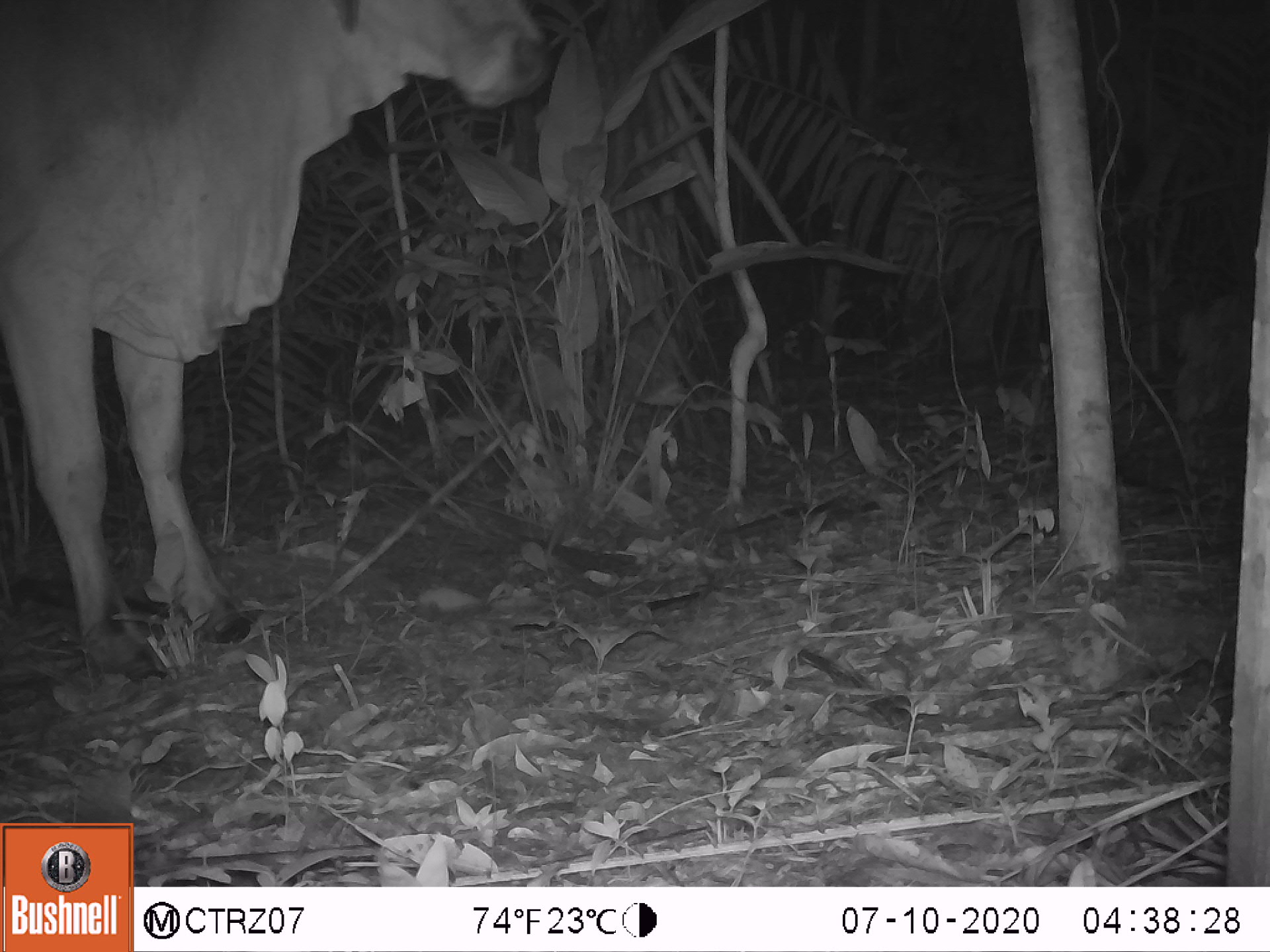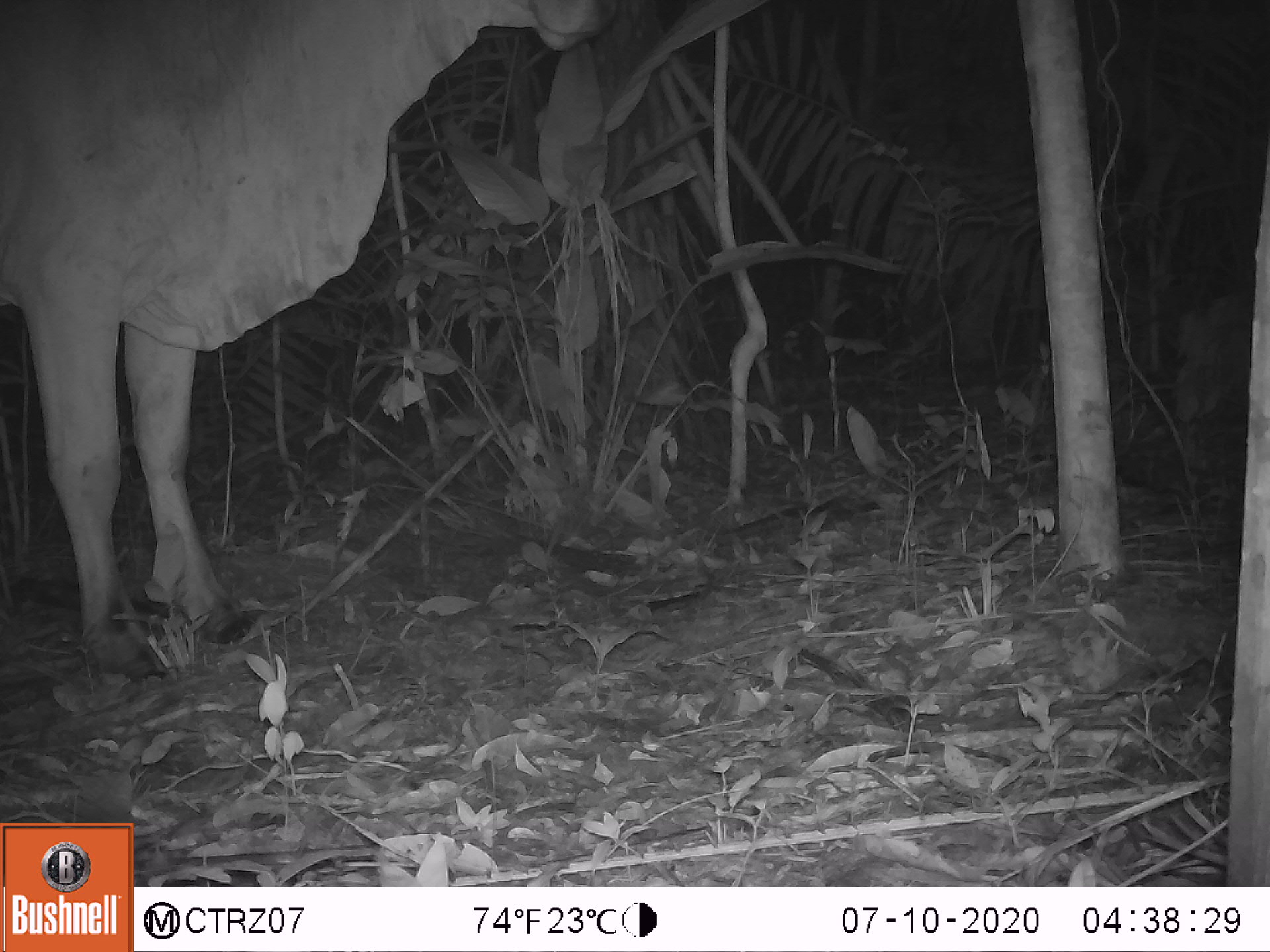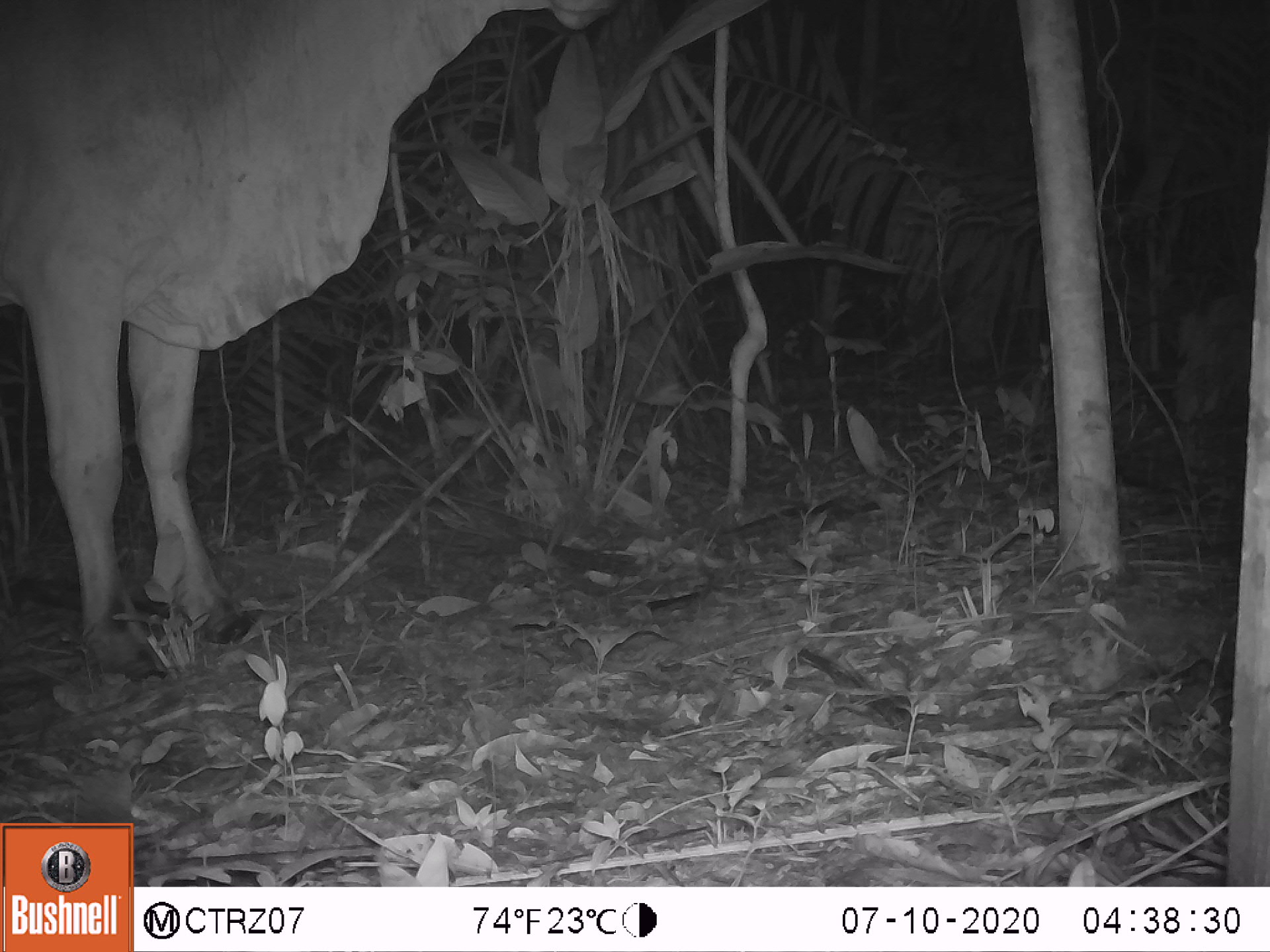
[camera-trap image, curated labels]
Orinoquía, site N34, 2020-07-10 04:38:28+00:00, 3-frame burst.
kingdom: Animalia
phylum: Chordata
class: Mammalia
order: Artiodactyla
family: Bovidae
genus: Bos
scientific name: Bos taurus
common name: cow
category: cattle